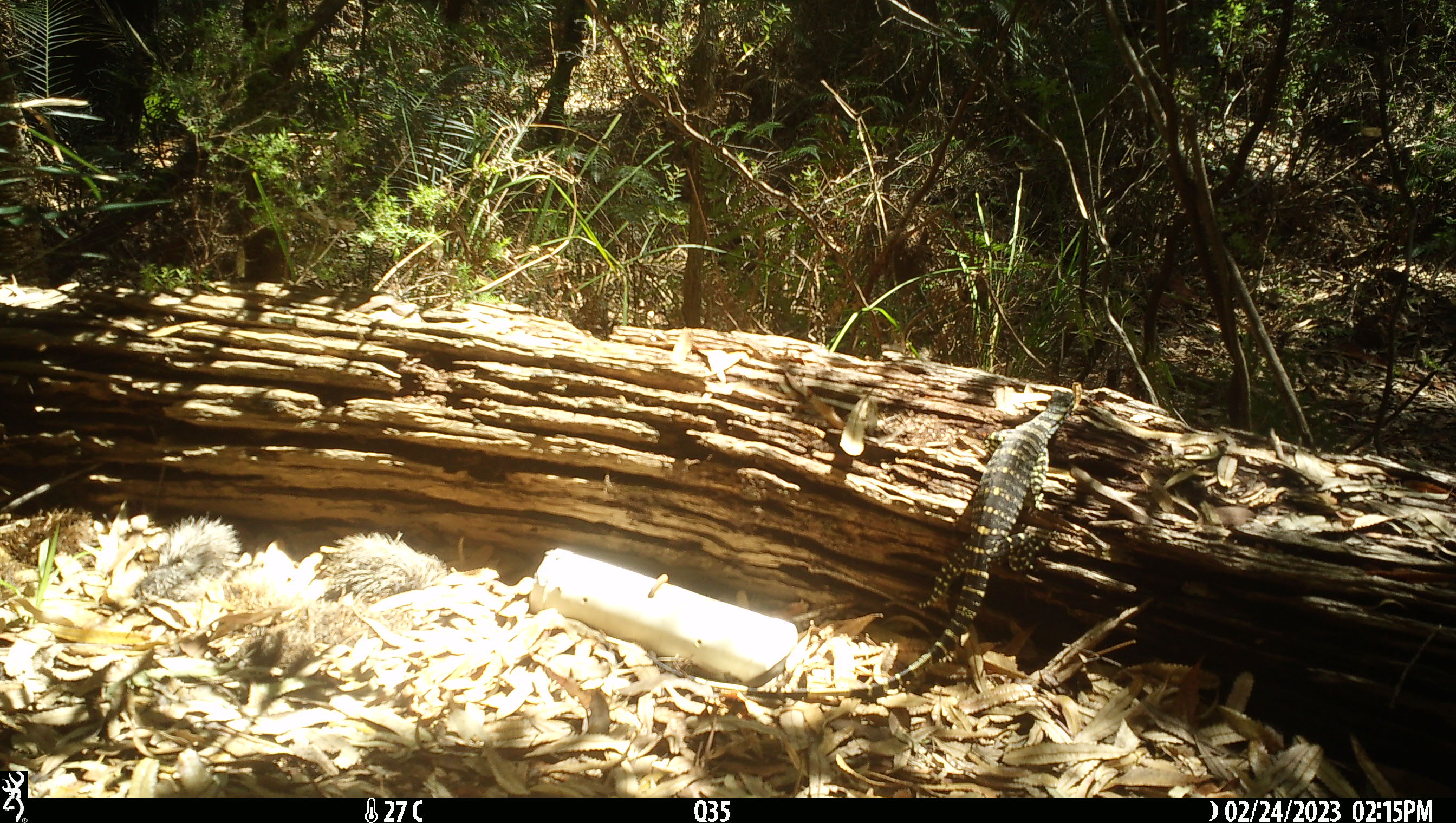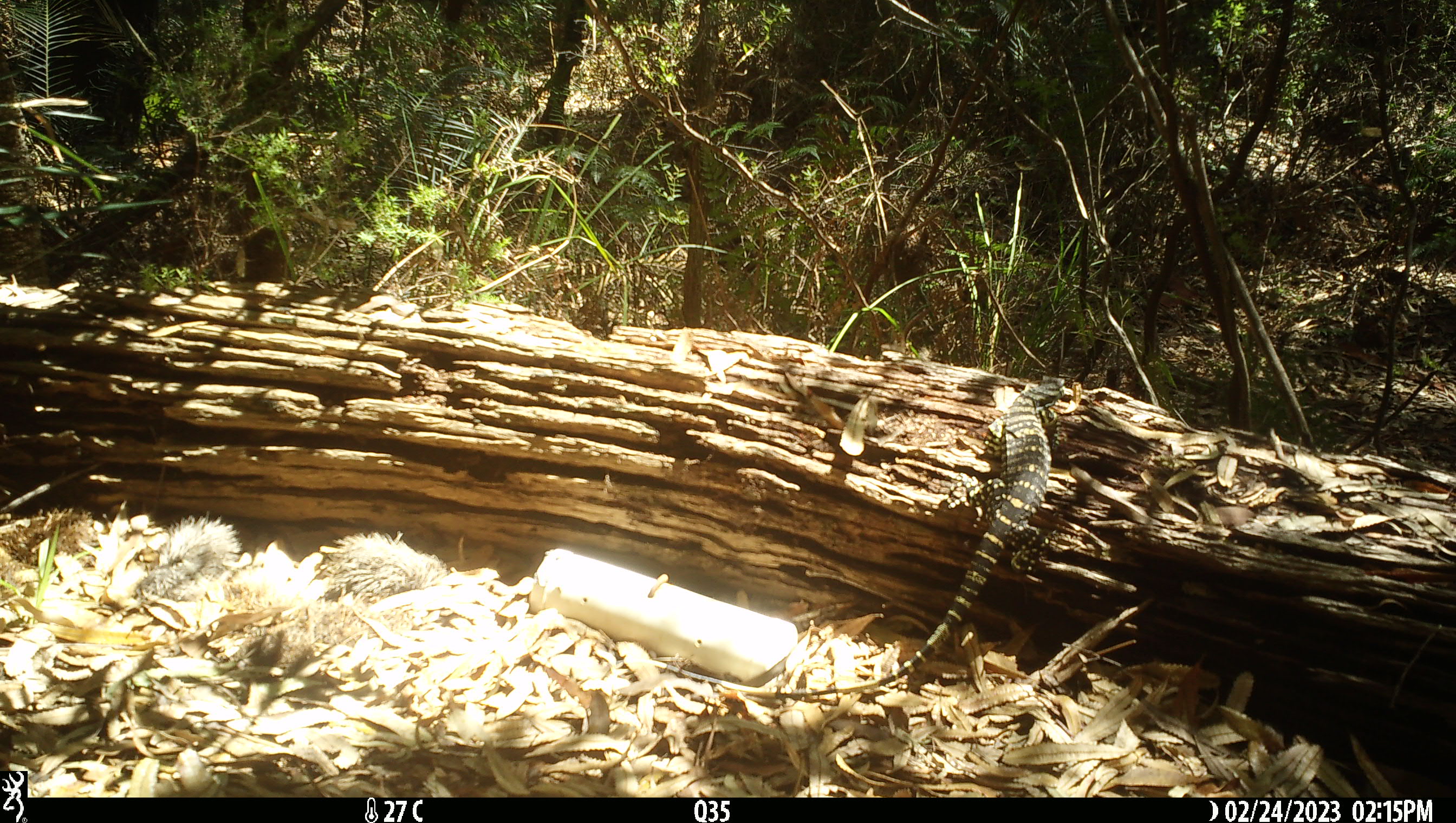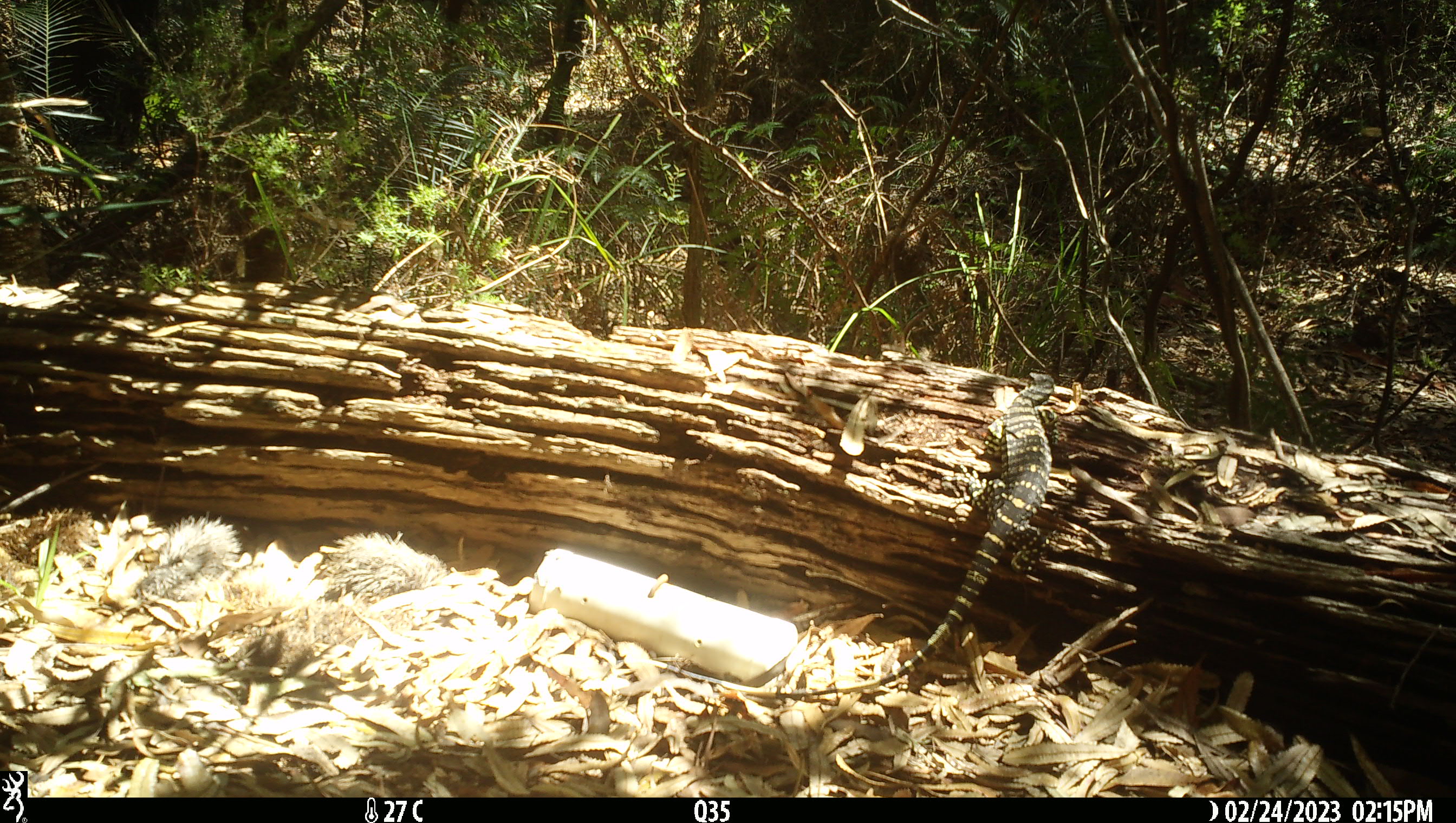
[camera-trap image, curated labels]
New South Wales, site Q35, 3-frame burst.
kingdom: Animalia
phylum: Chordata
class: Reptilia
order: Squamata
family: Varanidae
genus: Varanus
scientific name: Varanus varius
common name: lace monitor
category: goanna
Goanna (lace monitor) (Varanus varius).